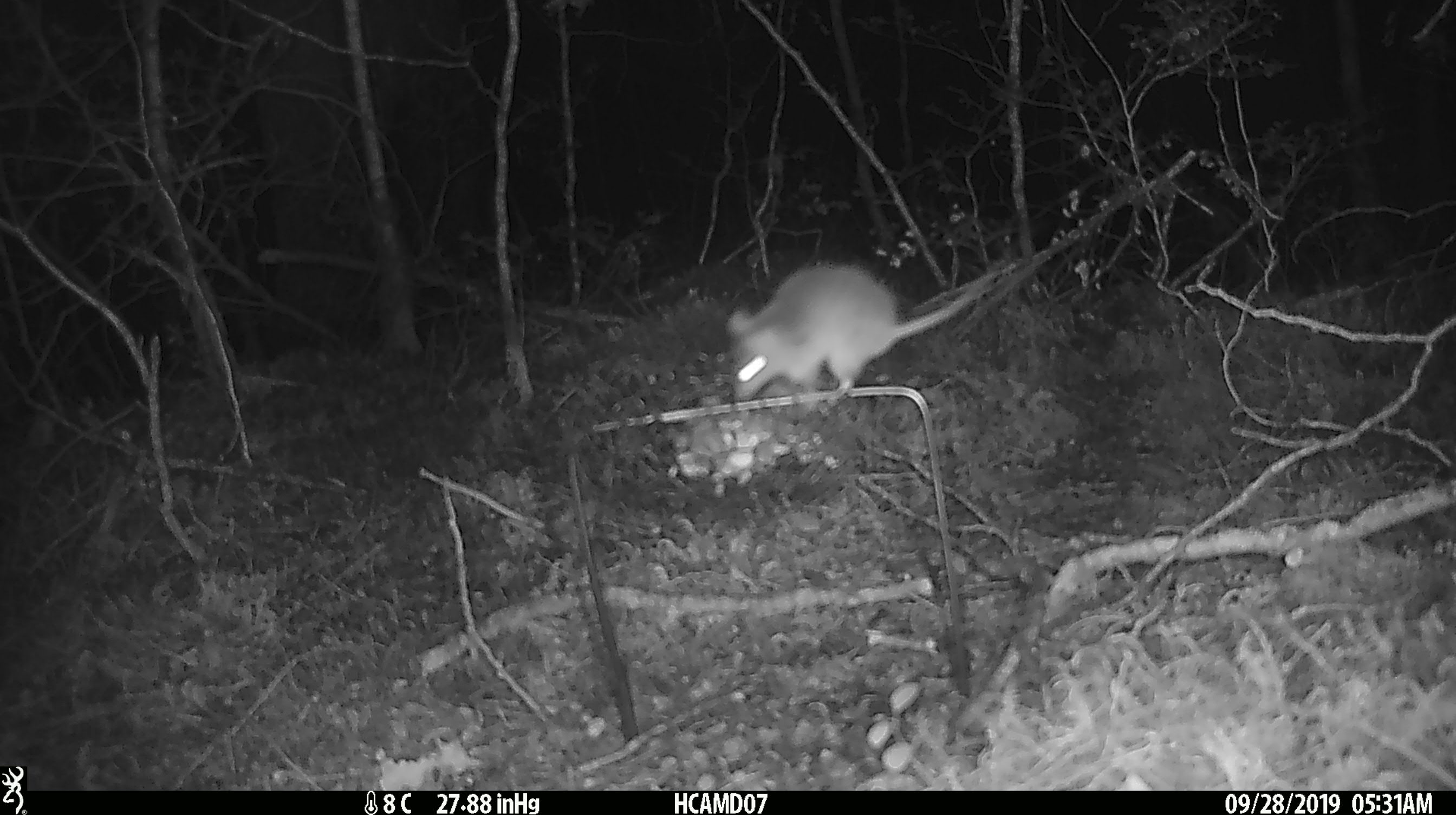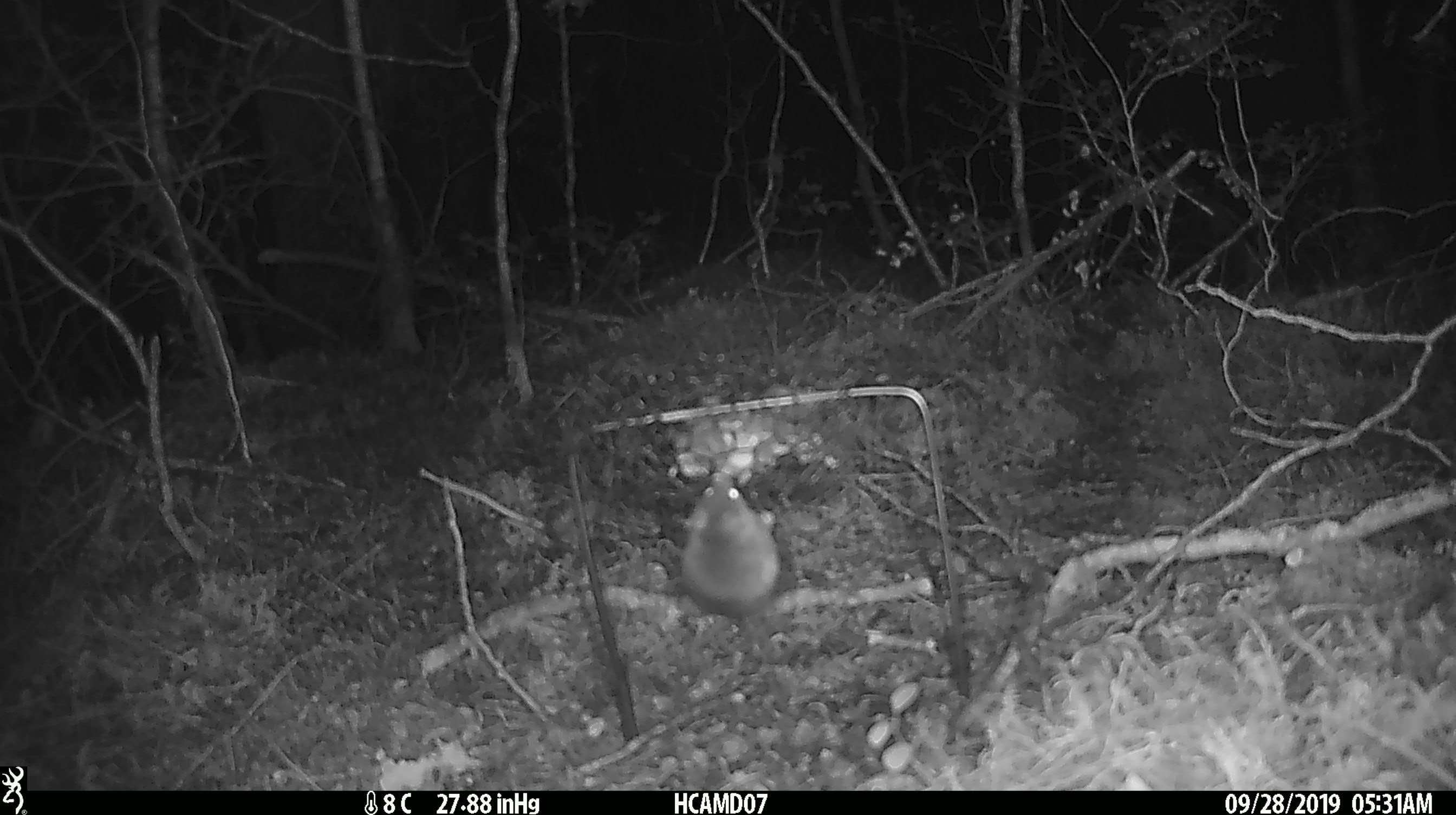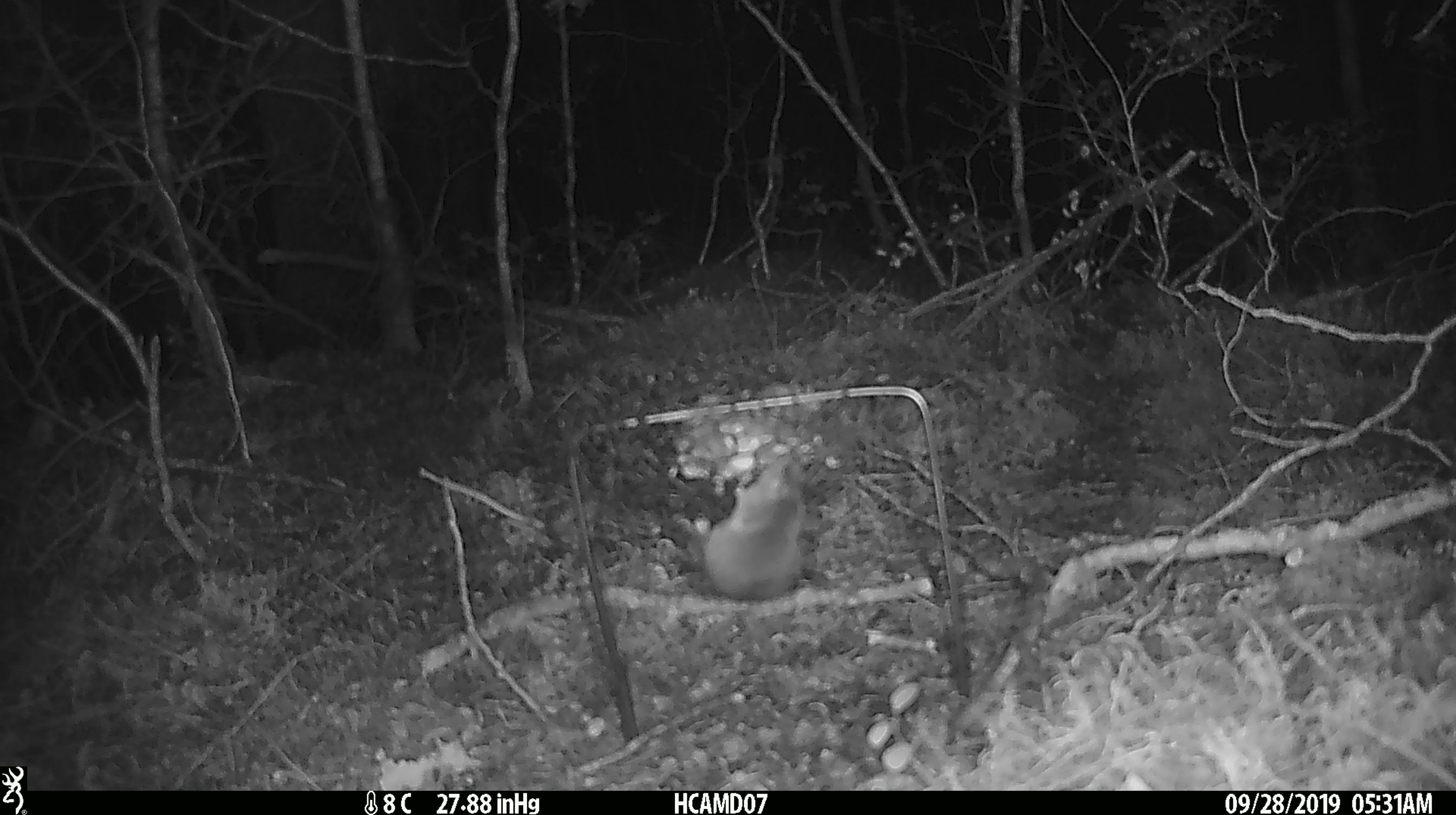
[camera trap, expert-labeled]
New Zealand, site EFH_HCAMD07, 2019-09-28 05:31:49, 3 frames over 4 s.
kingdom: Animalia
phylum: Chordata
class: Mammalia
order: Rodentia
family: Muridae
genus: Mus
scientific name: Mus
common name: mouse